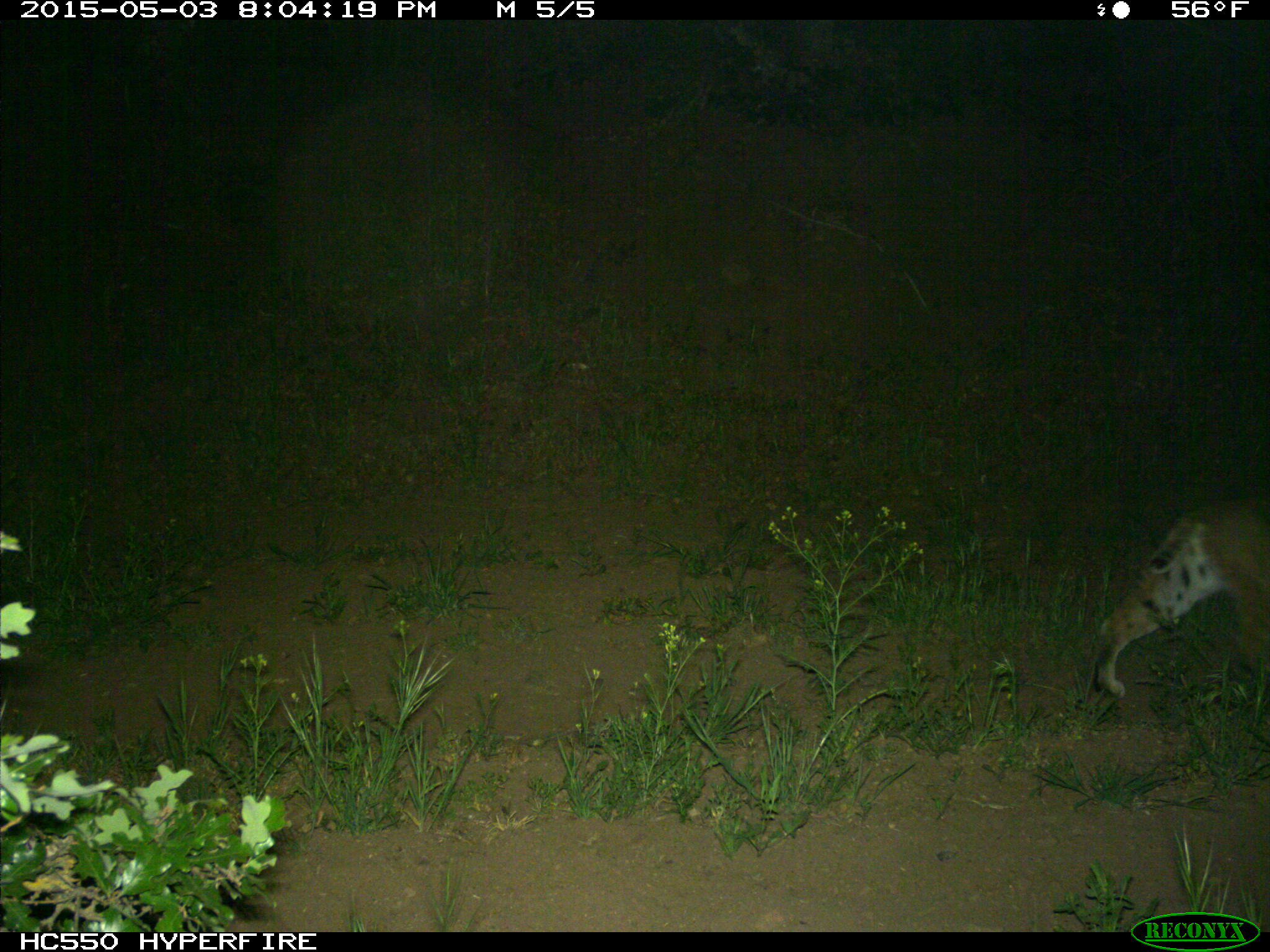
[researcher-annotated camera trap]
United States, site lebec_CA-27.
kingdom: Animalia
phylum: Chordata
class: Mammalia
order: Carnivora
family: Felidae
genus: Lynx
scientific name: Lynx rufus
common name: bobcat